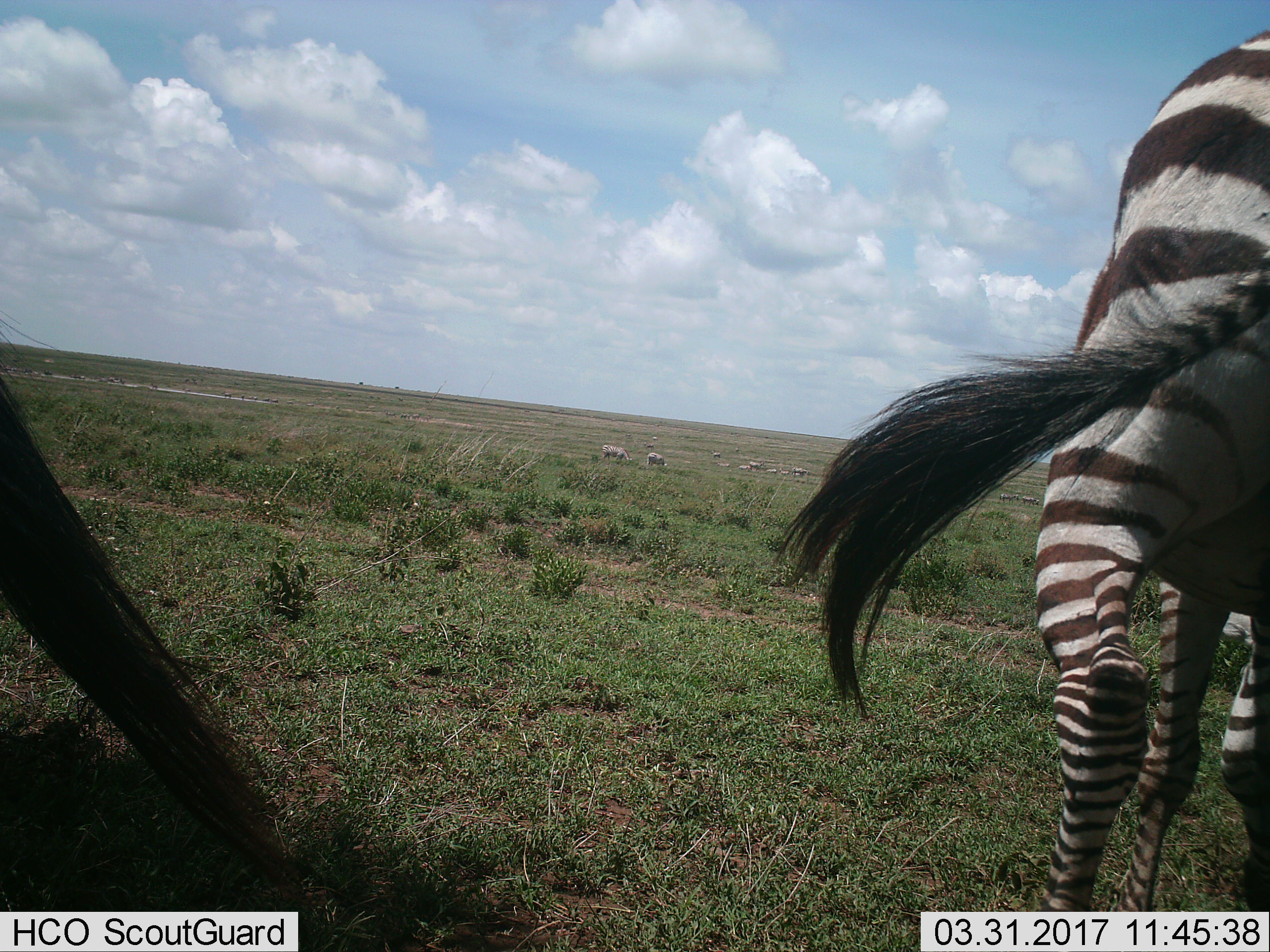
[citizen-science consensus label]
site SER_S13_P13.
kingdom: Animalia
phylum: Chordata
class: Mammalia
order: Perissodactyla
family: Equidae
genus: Equus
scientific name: Equus quagga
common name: plains zebra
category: zebraplains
Zebraplains (plains zebra) (Equus quagga), count 11-50. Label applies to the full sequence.